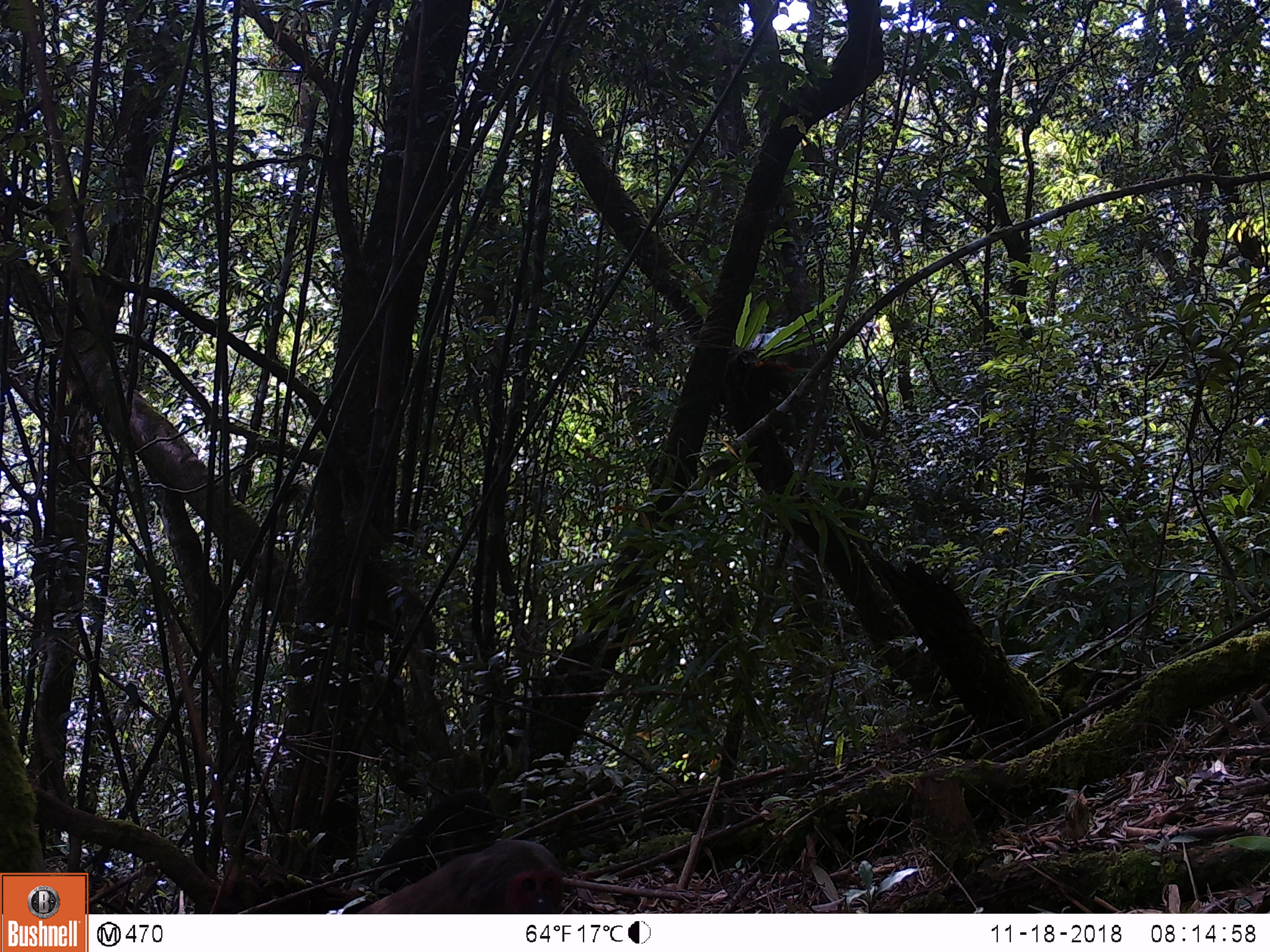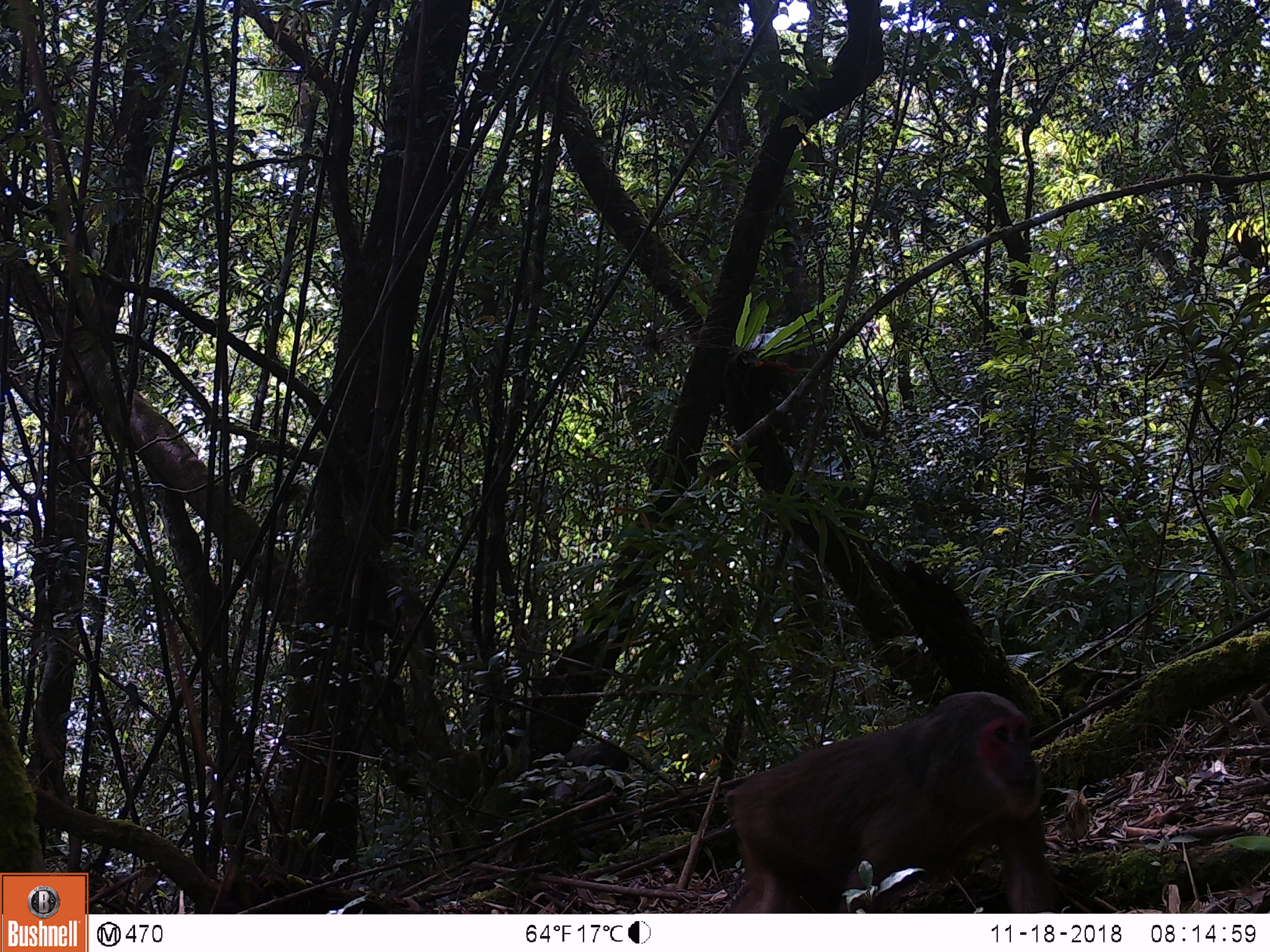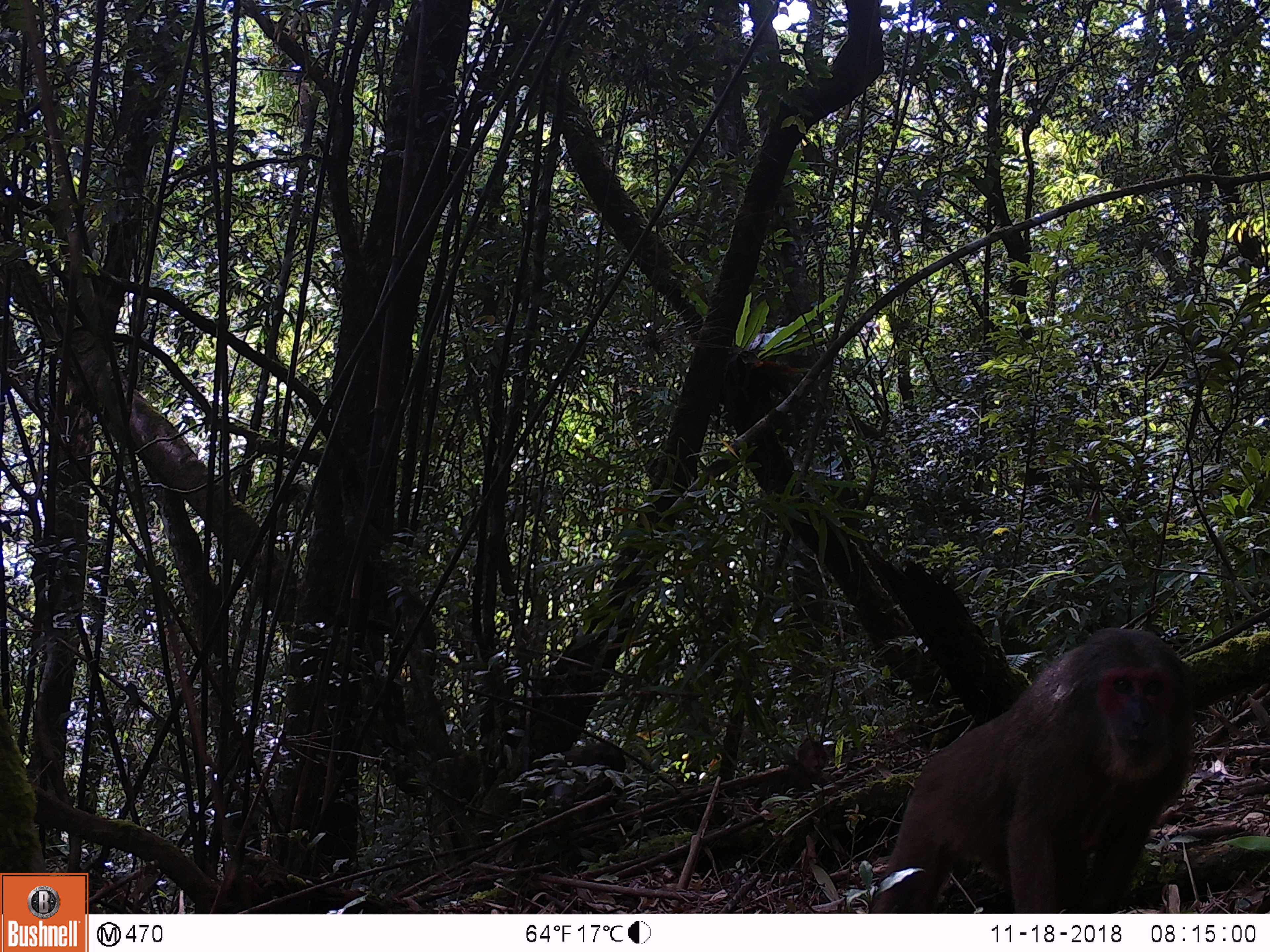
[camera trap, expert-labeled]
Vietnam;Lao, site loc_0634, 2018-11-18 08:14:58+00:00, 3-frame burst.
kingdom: Animalia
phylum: Chordata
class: Mammalia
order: Primates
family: Cercopithecidae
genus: Macaca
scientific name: Macaca arctoides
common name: stump-tailed macaque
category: stump tailed macaque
Stump tailed macaque (stump-tailed macaque) (Macaca arctoides). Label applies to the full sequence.